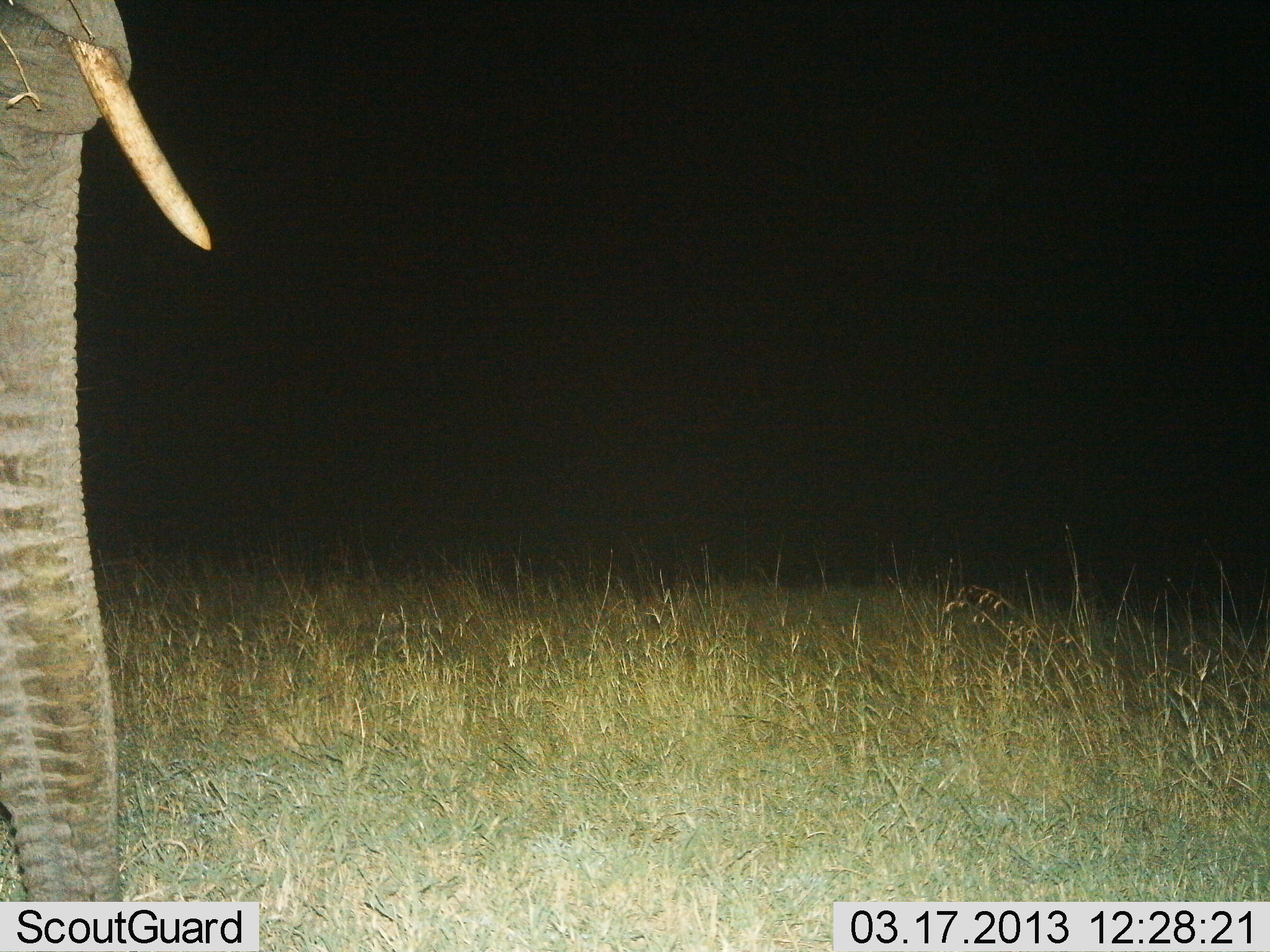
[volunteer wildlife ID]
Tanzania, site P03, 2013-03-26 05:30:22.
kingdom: Animalia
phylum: Chordata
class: Mammalia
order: Proboscidea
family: Elephantidae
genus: Loxodonta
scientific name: Loxodonta africana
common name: african bush elephant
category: elephant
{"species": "elephant (african bush elephant) (Loxodonta africana)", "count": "1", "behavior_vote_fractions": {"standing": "84%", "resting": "0%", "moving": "5%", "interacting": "0%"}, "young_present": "0%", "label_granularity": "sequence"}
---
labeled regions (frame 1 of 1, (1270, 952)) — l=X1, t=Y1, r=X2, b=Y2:
animal: l=0, t=0, r=211, b=901